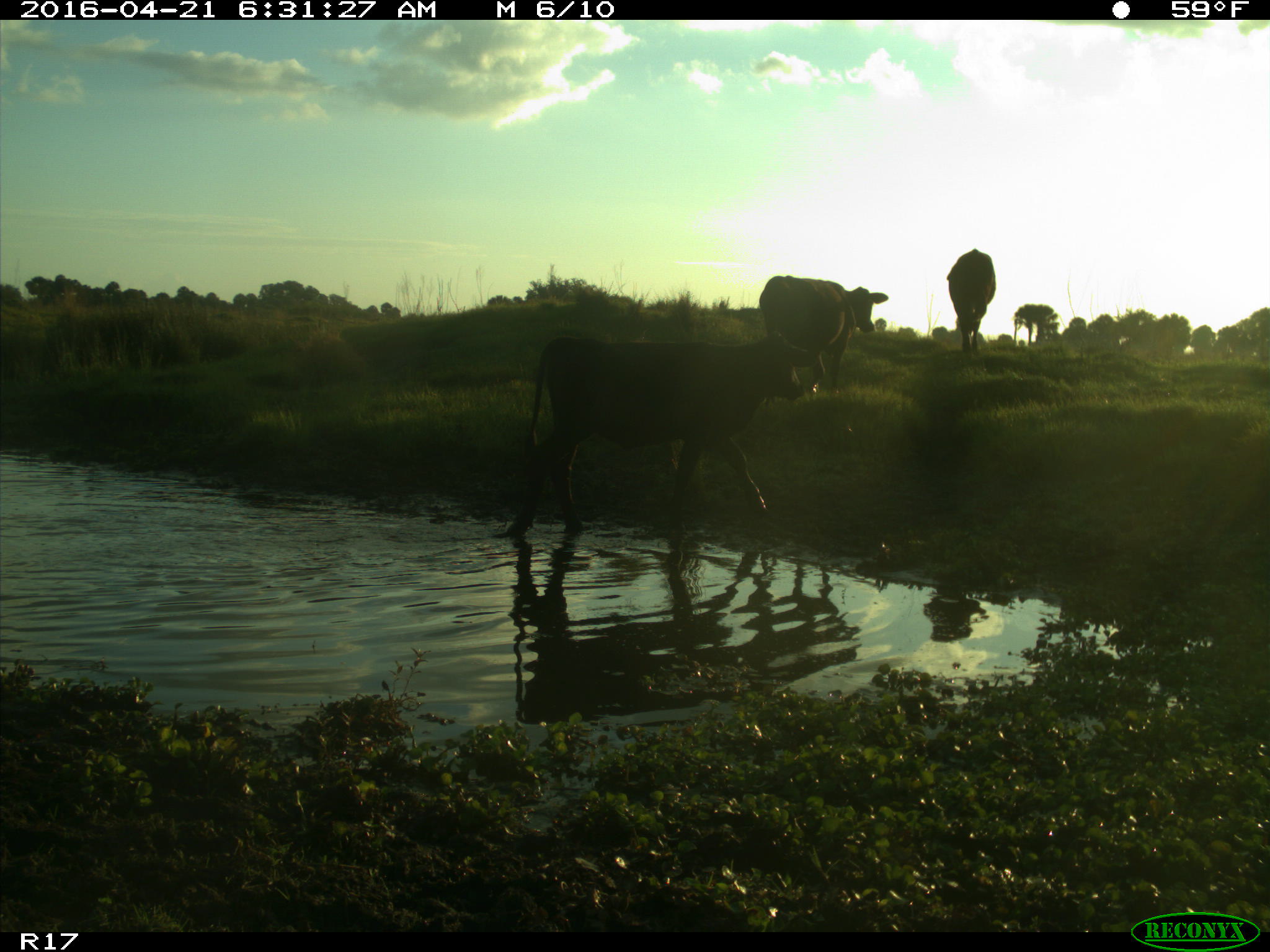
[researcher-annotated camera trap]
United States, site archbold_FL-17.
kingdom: Animalia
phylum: Chordata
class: Mammalia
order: Artiodactyla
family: Bovidae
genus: Bos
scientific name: Bos taurus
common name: domestic cow